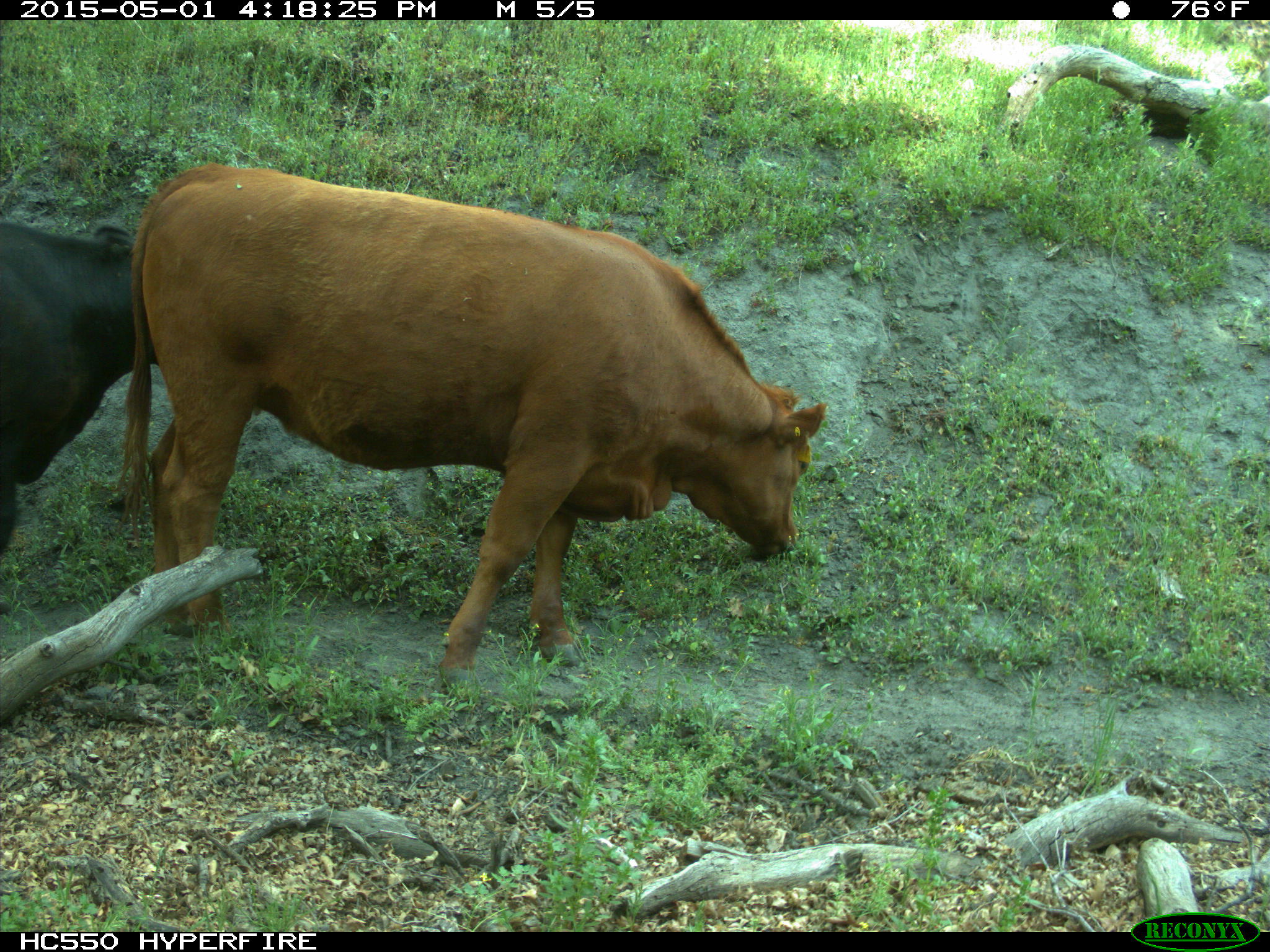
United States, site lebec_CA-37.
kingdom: Animalia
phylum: Chordata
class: Mammalia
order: Artiodactyla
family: Bovidae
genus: Bos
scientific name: Bos taurus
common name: domestic cow